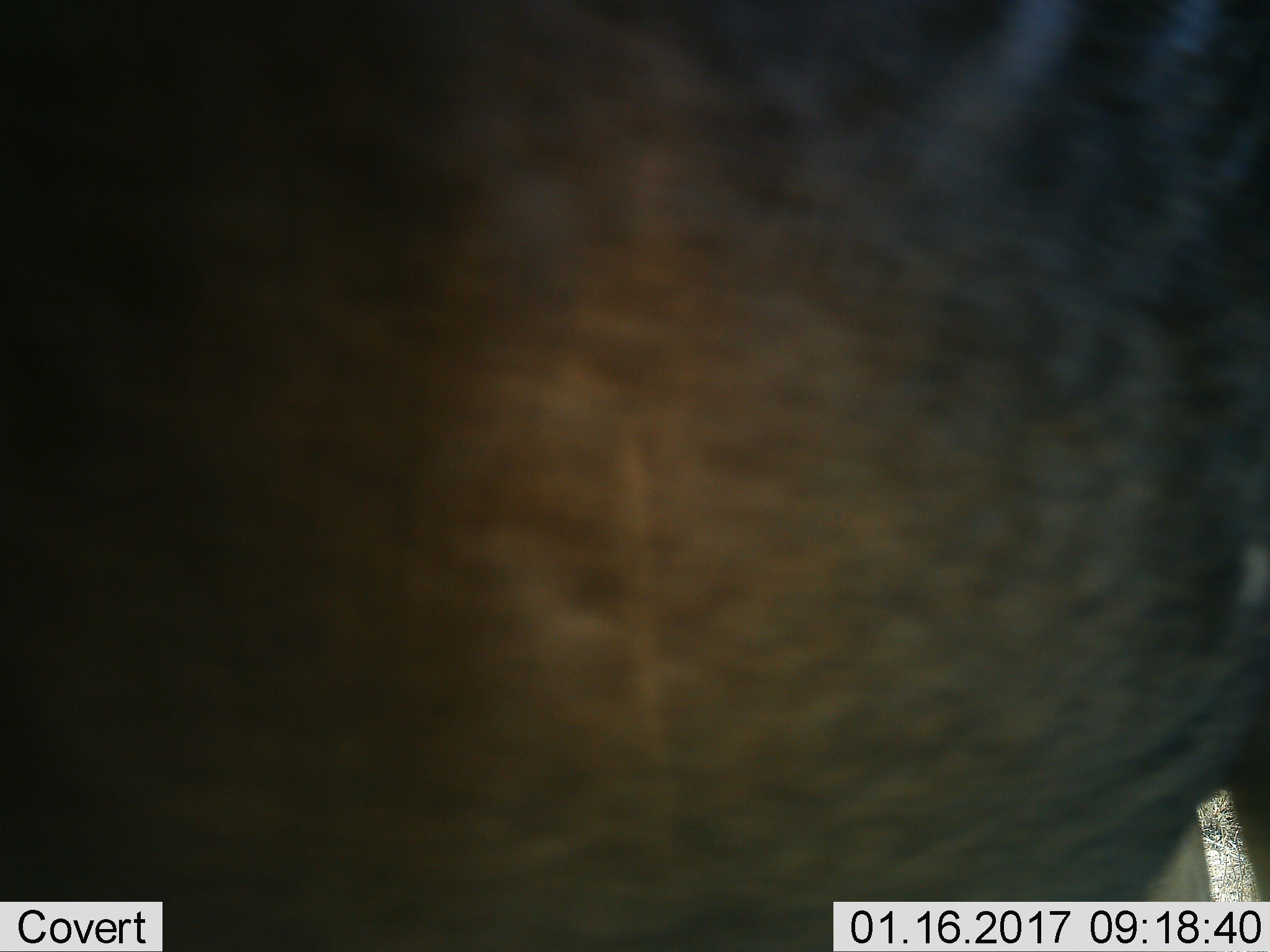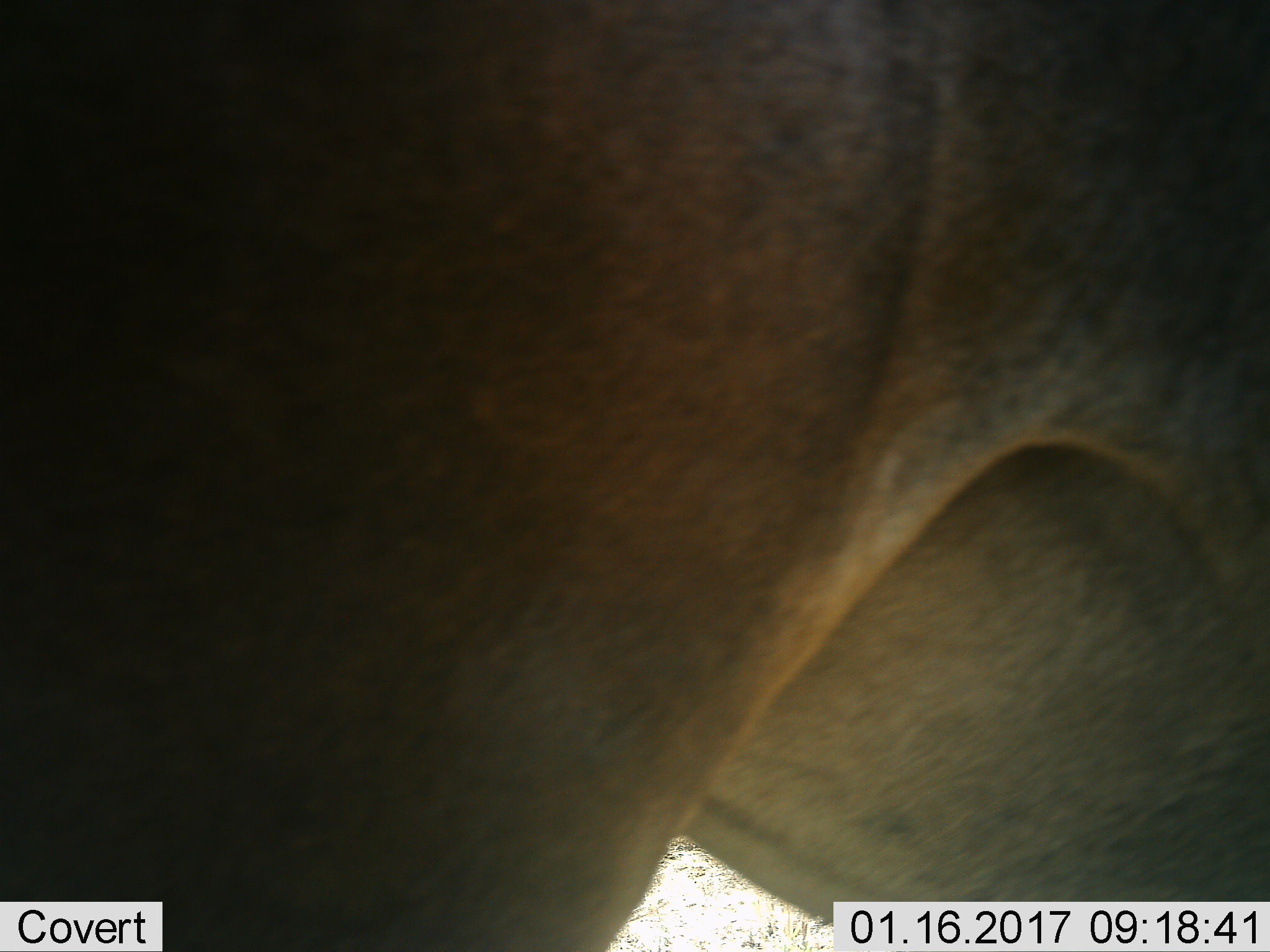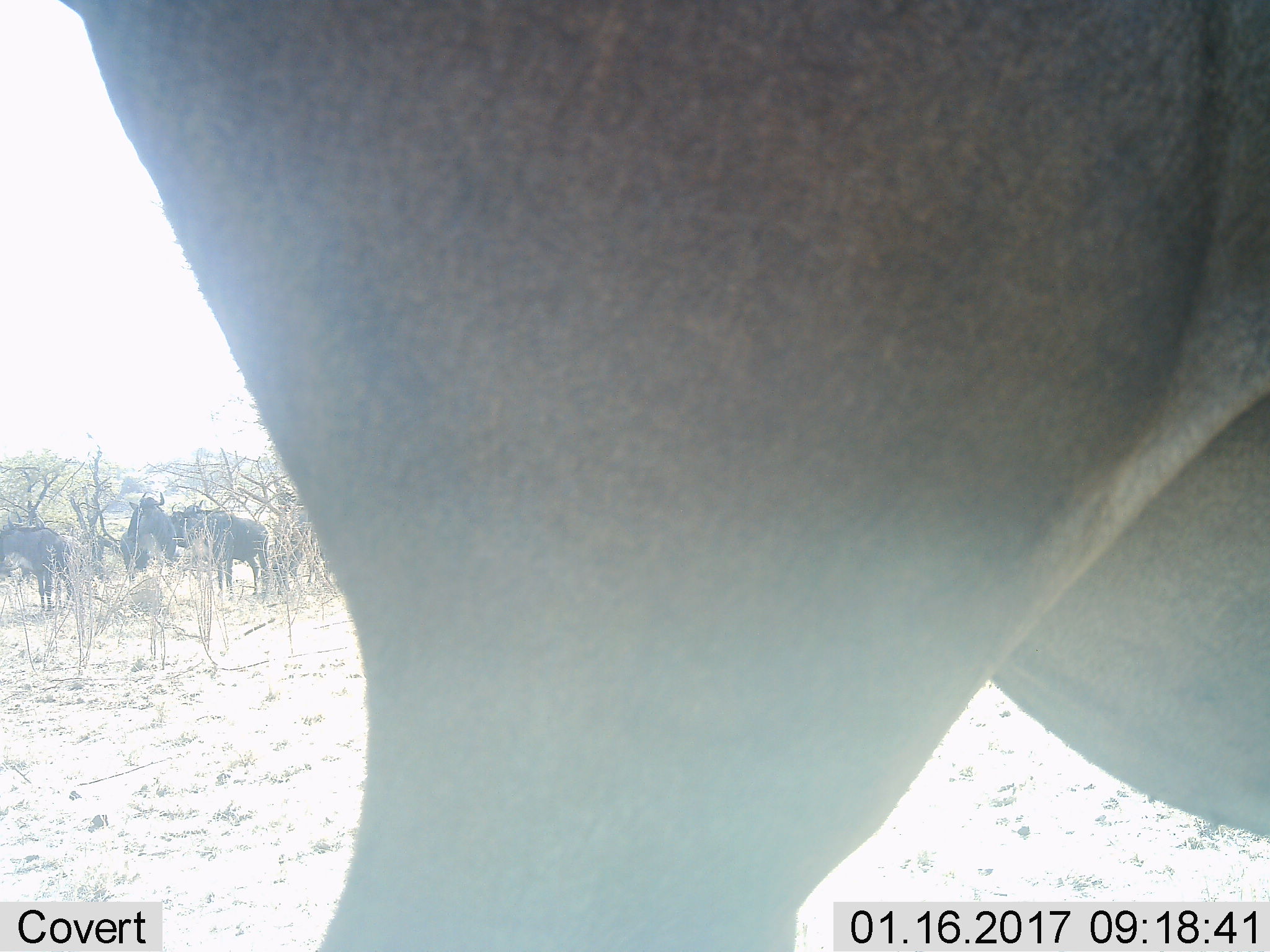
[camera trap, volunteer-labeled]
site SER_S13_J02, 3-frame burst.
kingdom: Animalia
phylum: Chordata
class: Mammalia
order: Artiodactyla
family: Bovidae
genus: Connochaetes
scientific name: Connochaetes taurinus taurinus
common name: blue wildebeest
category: wildebeestblue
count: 6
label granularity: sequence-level